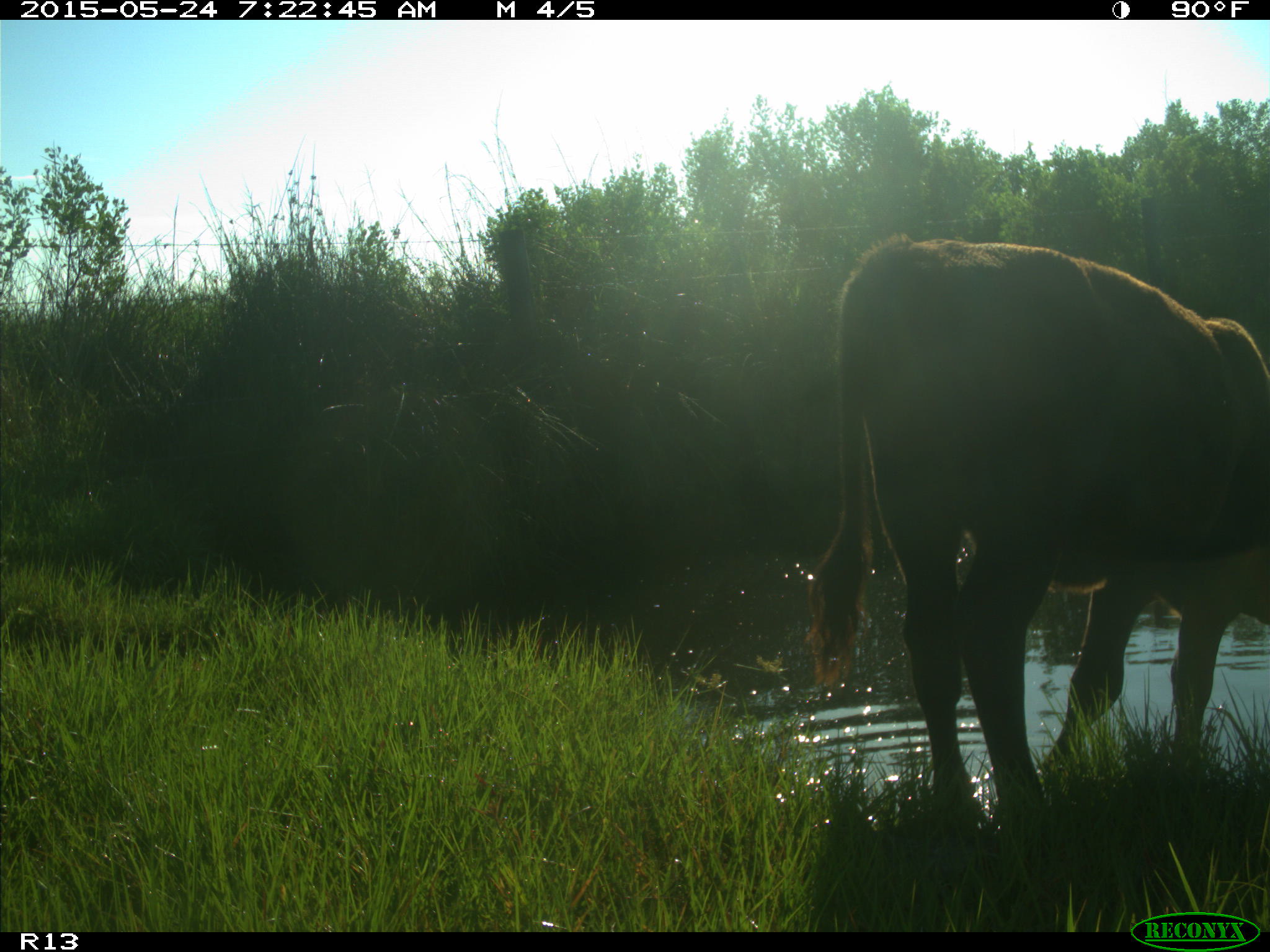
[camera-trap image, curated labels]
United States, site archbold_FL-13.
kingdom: Animalia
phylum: Chordata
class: Mammalia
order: Artiodactyla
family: Bovidae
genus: Bos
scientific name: Bos taurus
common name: domestic cow